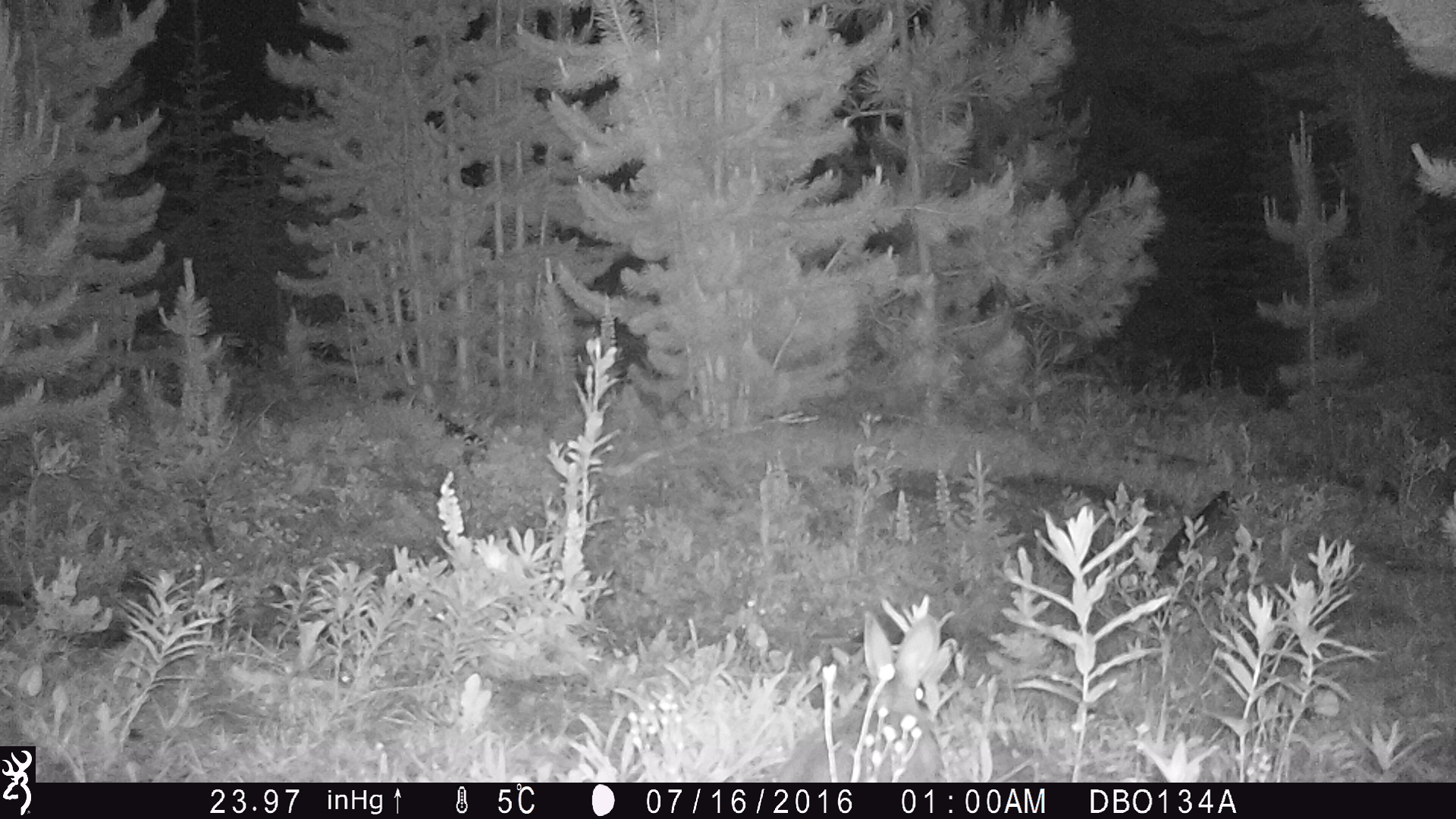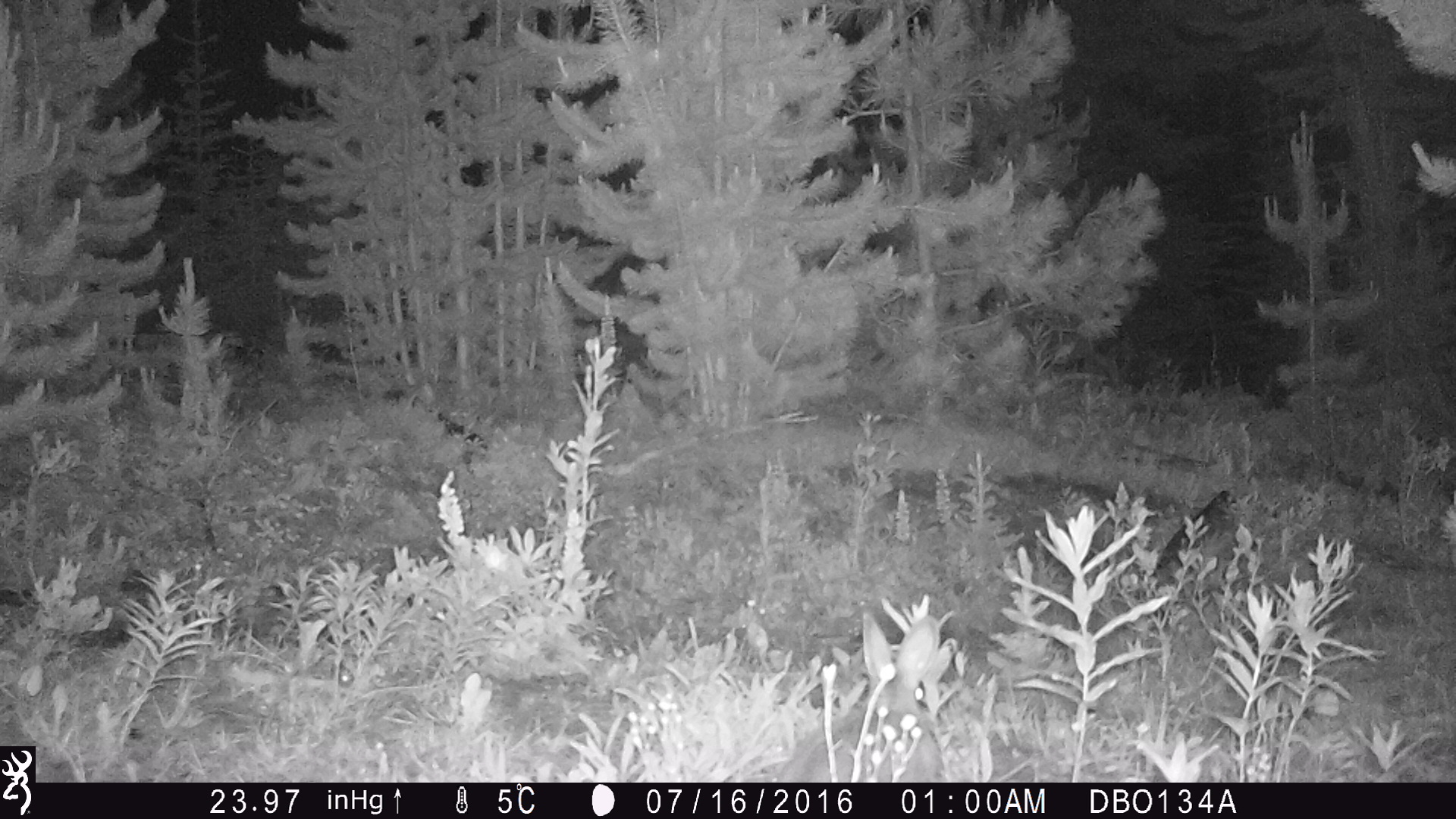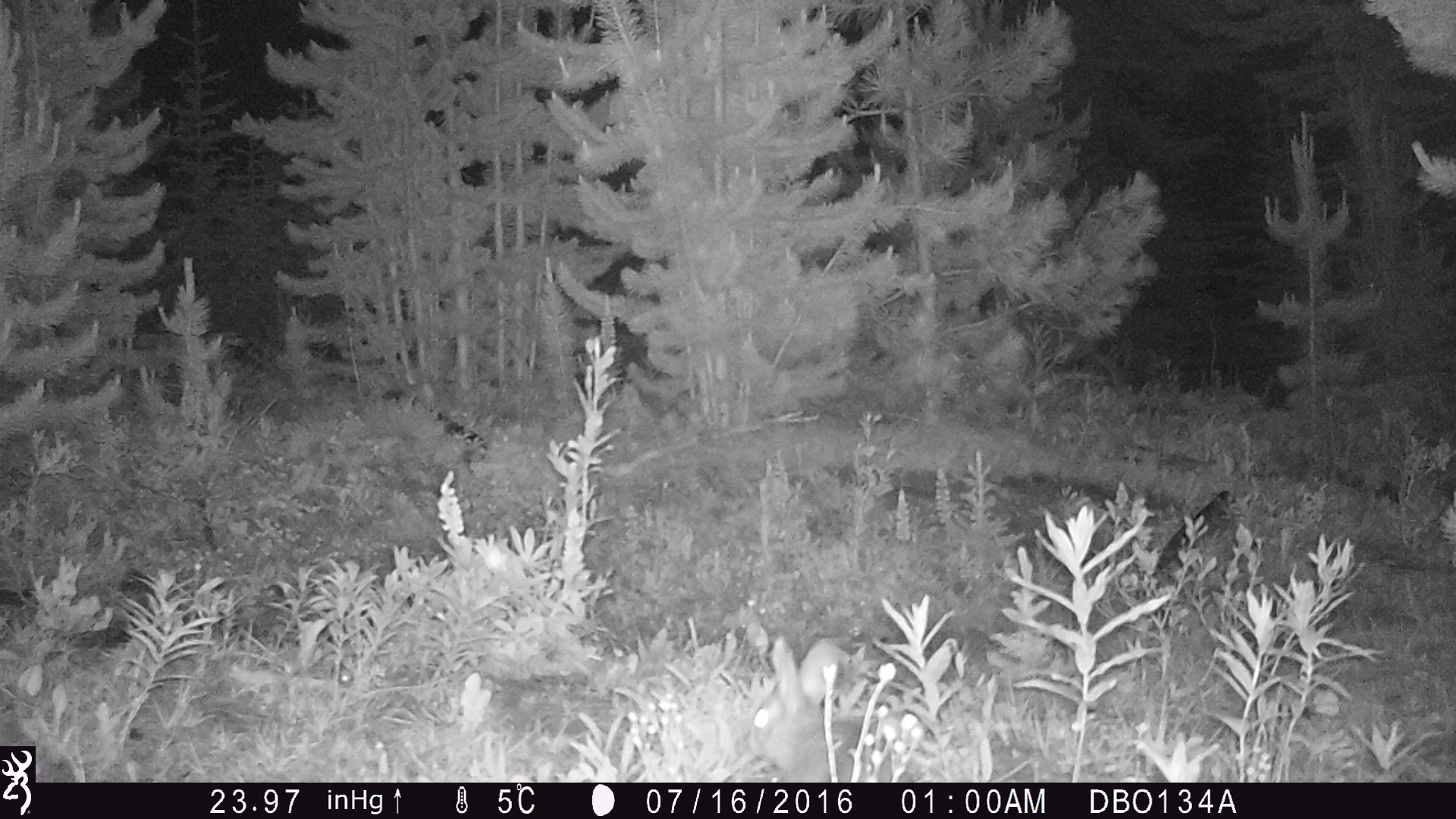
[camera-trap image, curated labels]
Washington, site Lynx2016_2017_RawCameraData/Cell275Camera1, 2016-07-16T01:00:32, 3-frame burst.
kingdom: Animalia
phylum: Chordata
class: Mammalia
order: Lagomorpha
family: Leporidae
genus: Lepus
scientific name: Lepus americanus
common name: snowshoe hare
Lepus americanus (snowshoe hare). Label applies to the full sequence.